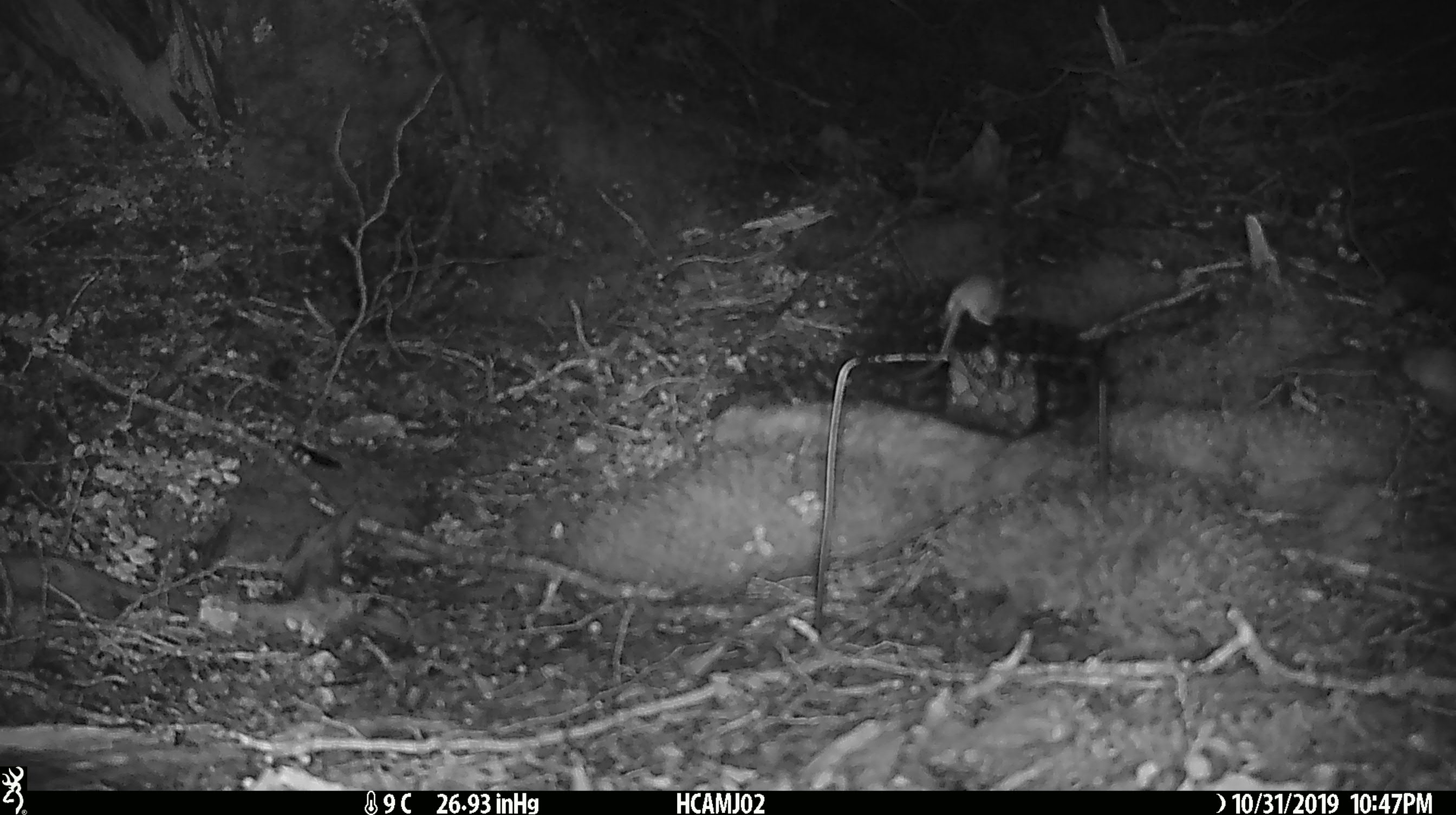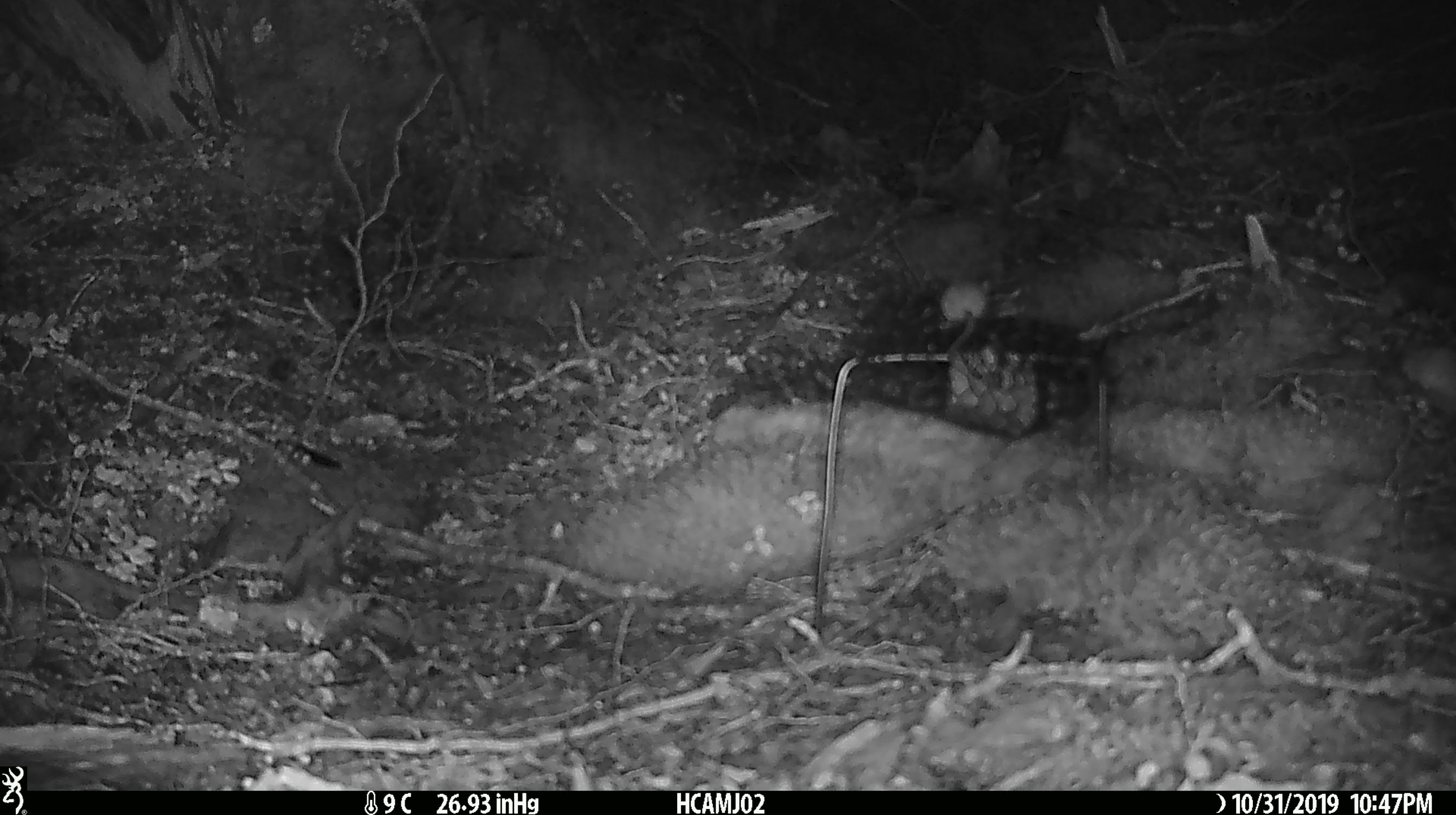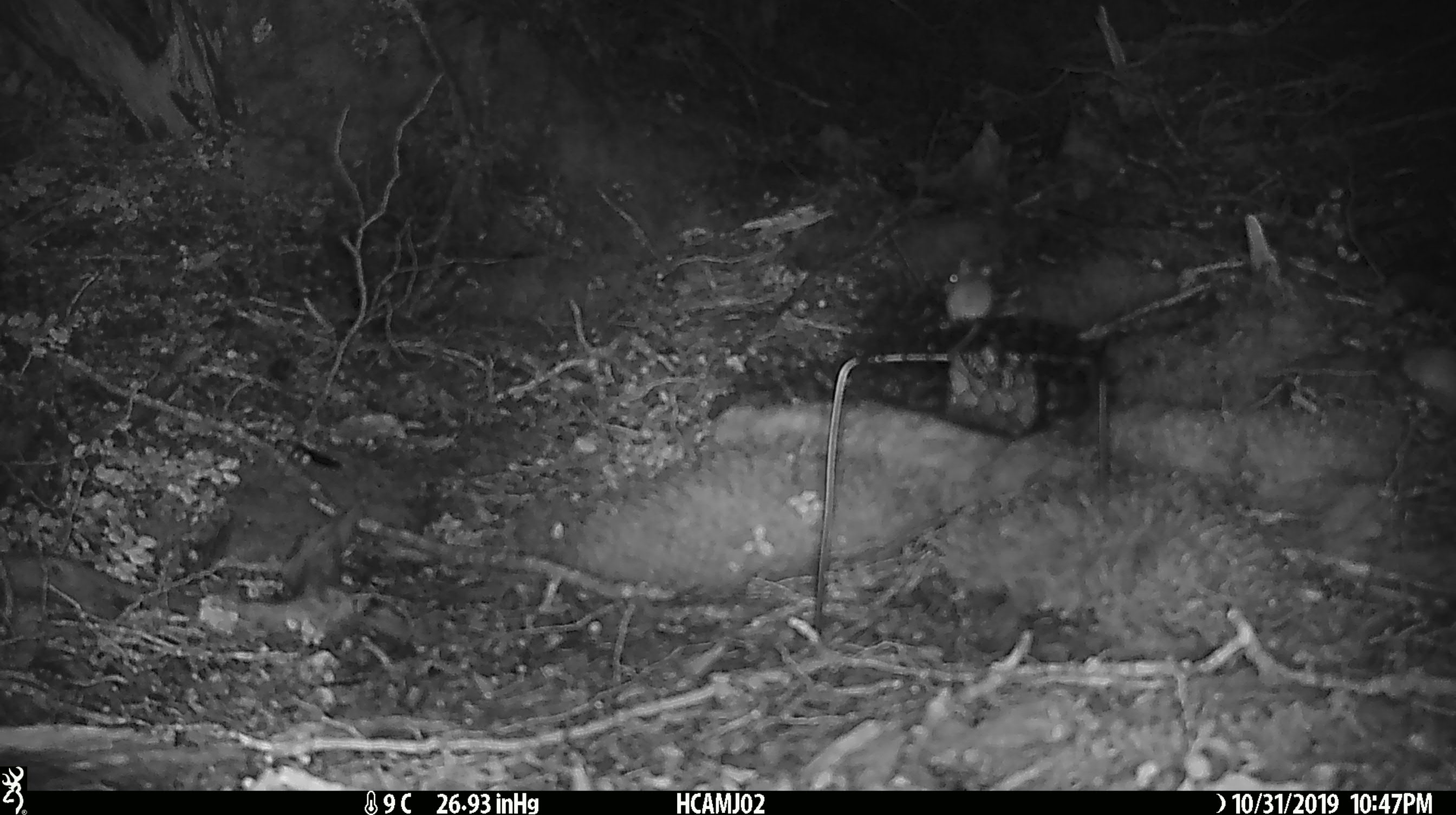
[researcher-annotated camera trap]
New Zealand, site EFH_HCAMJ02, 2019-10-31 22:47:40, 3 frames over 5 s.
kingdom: Animalia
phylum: Chordata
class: Mammalia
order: Rodentia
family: Muridae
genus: Mus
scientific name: Mus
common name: mouse